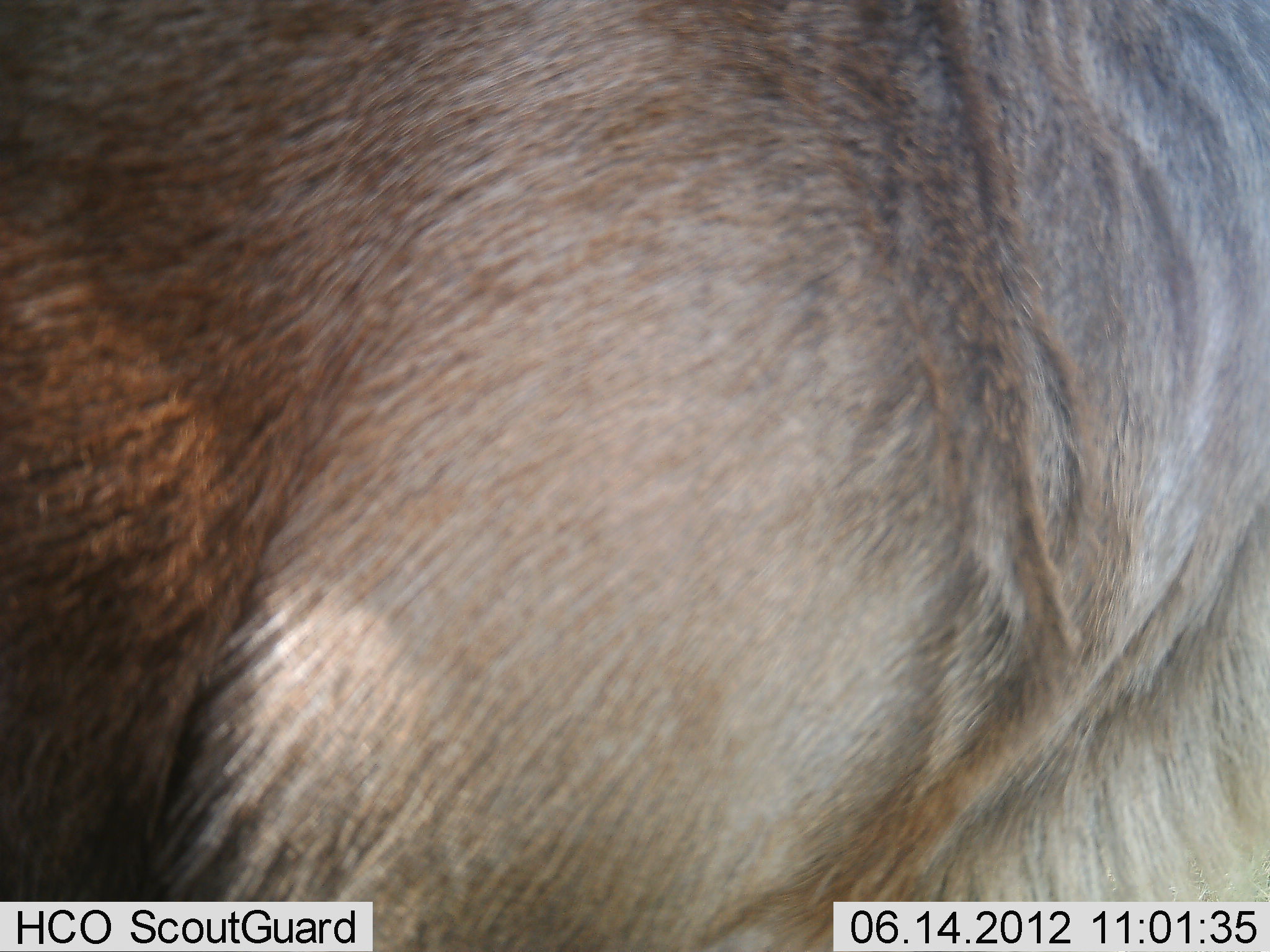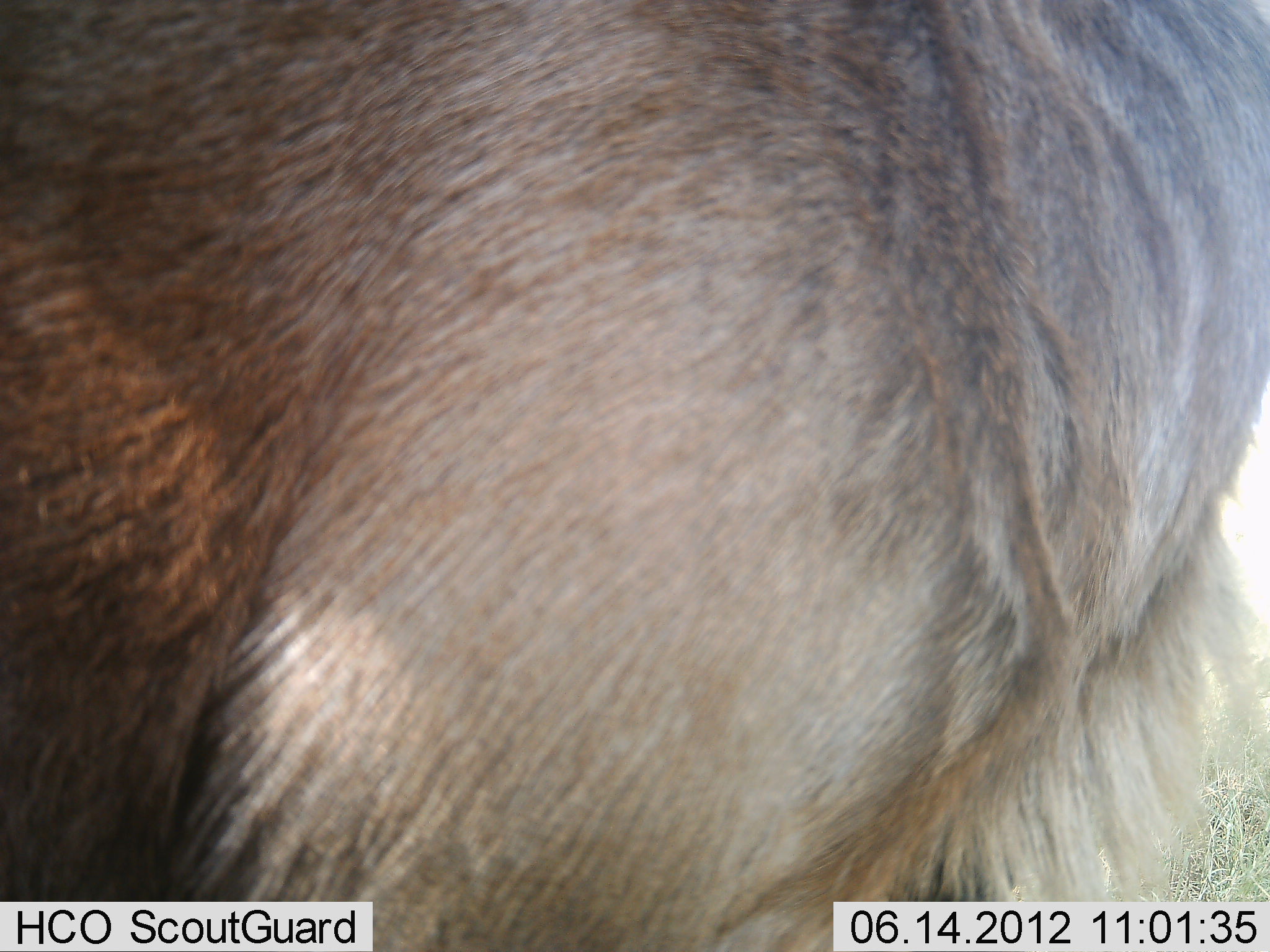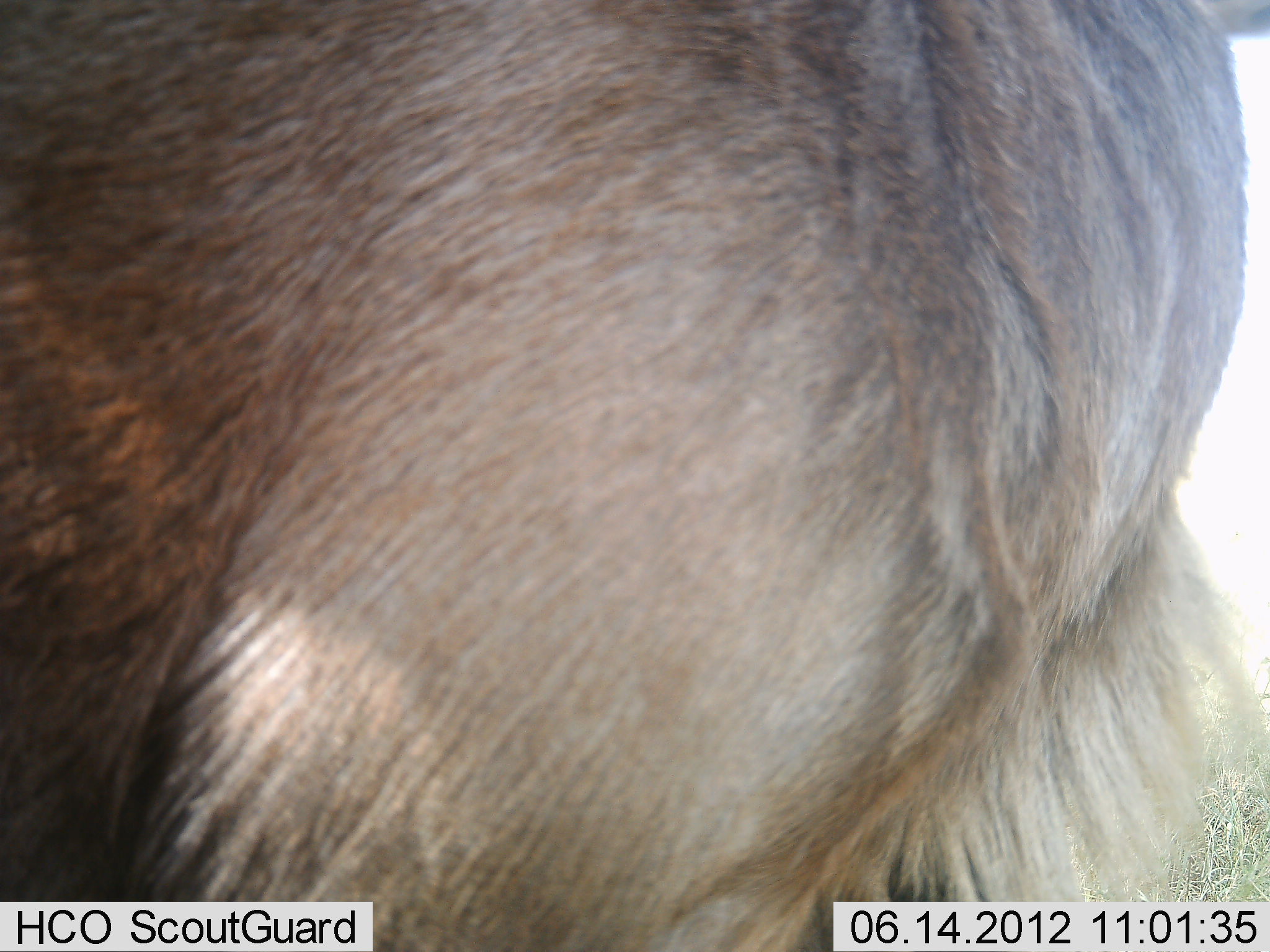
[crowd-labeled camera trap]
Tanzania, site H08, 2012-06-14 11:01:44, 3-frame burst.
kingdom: Animalia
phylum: Chordata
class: Mammalia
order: Artiodactyla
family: Bovidae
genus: Connochaetes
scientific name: Connochaetes taurinus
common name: blue wildebeest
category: wildebeest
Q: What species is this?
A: Wildebeest (blue wildebeest) (Connochaetes taurinus).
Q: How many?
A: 1.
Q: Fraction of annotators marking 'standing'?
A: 100%.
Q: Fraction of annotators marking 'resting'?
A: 0%.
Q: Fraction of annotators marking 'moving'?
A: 0%.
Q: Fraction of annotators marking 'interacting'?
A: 0%.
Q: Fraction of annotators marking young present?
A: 0%.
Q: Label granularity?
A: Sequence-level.